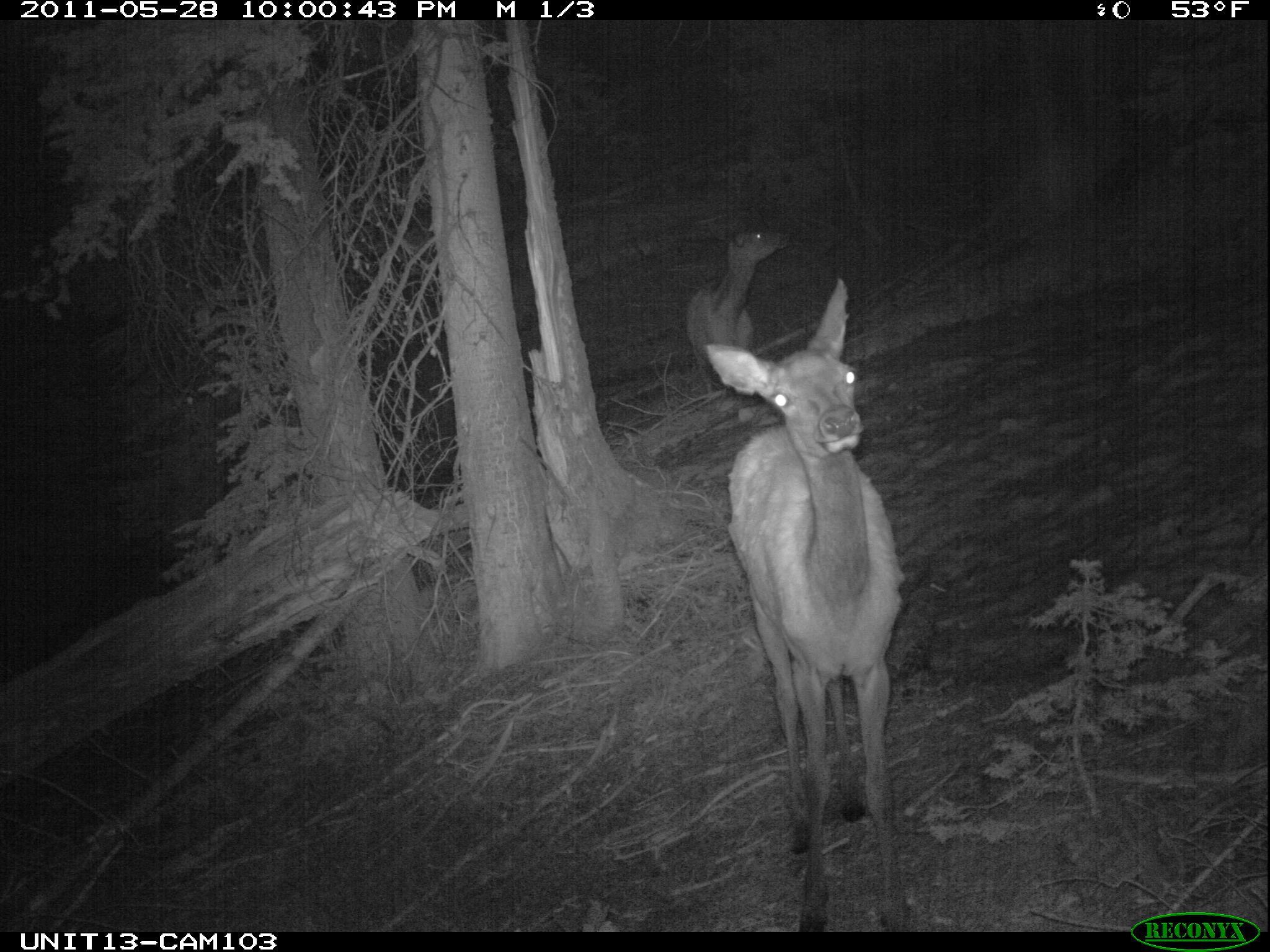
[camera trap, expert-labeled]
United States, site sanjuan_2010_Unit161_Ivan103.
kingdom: Animalia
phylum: Chordata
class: Mammalia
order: Artiodactyla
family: Cervidae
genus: Cervus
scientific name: Cervus elaphus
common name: red deer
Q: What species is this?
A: Cervus elaphus (red deer).